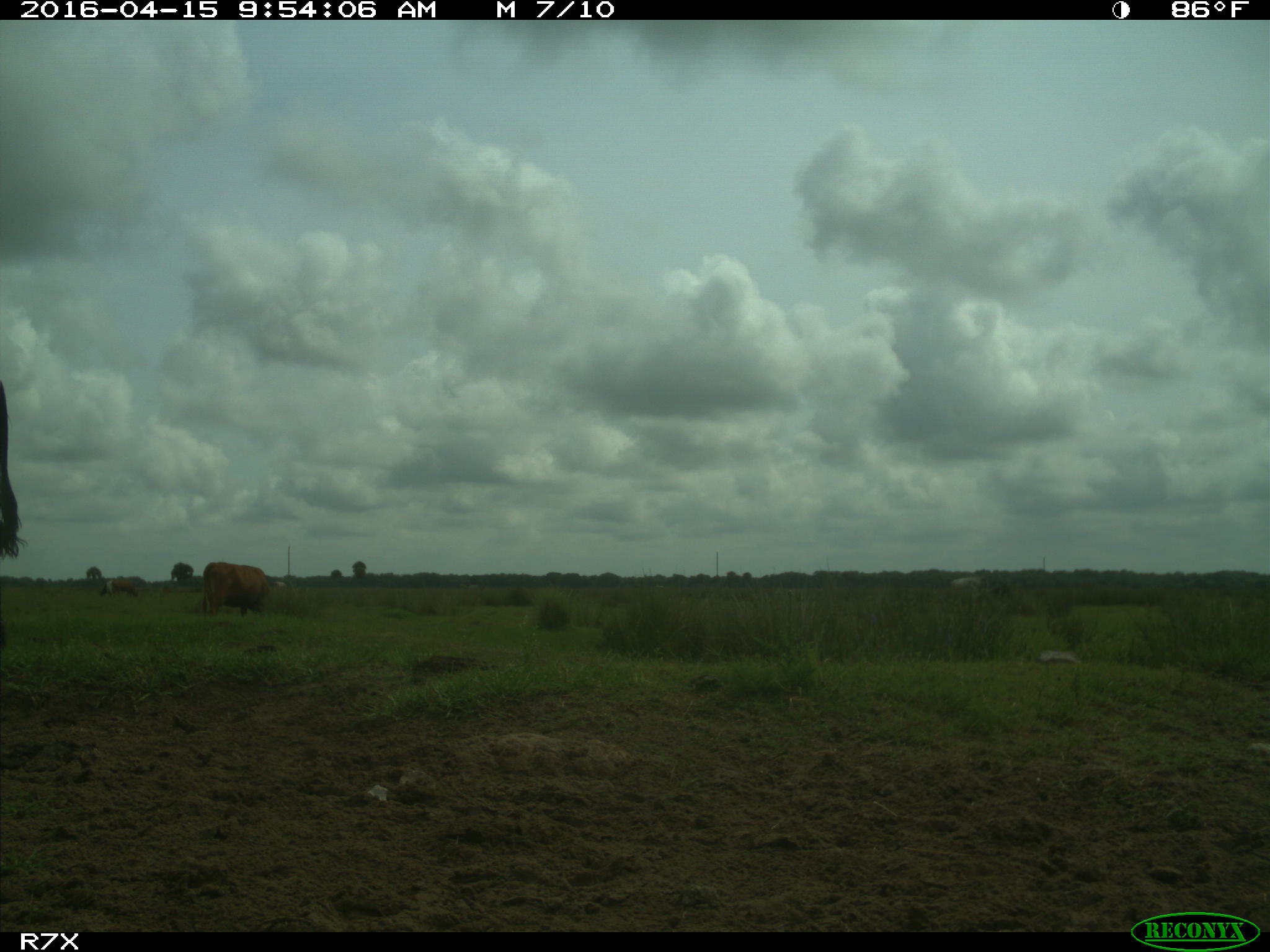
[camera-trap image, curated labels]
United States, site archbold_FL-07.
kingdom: Animalia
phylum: Chordata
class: Mammalia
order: Artiodactyla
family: Bovidae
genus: Bos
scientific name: Bos taurus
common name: domestic cow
Bos taurus (domestic cow).